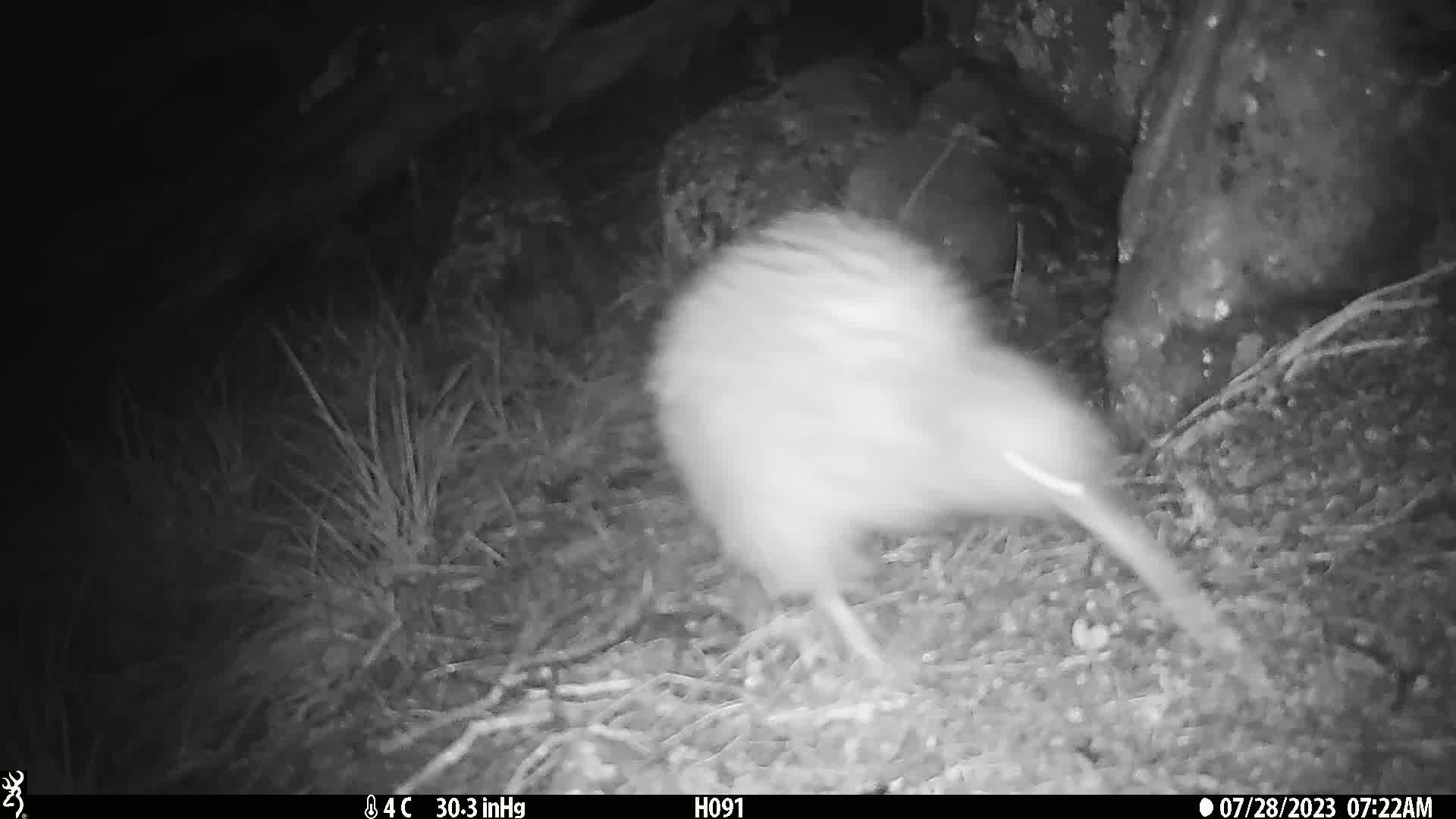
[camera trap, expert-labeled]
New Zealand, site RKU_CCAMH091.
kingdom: Animalia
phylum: Chordata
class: Aves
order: Apterygiformes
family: Apterygidae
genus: Apteryx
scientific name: Apteryx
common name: kiwi